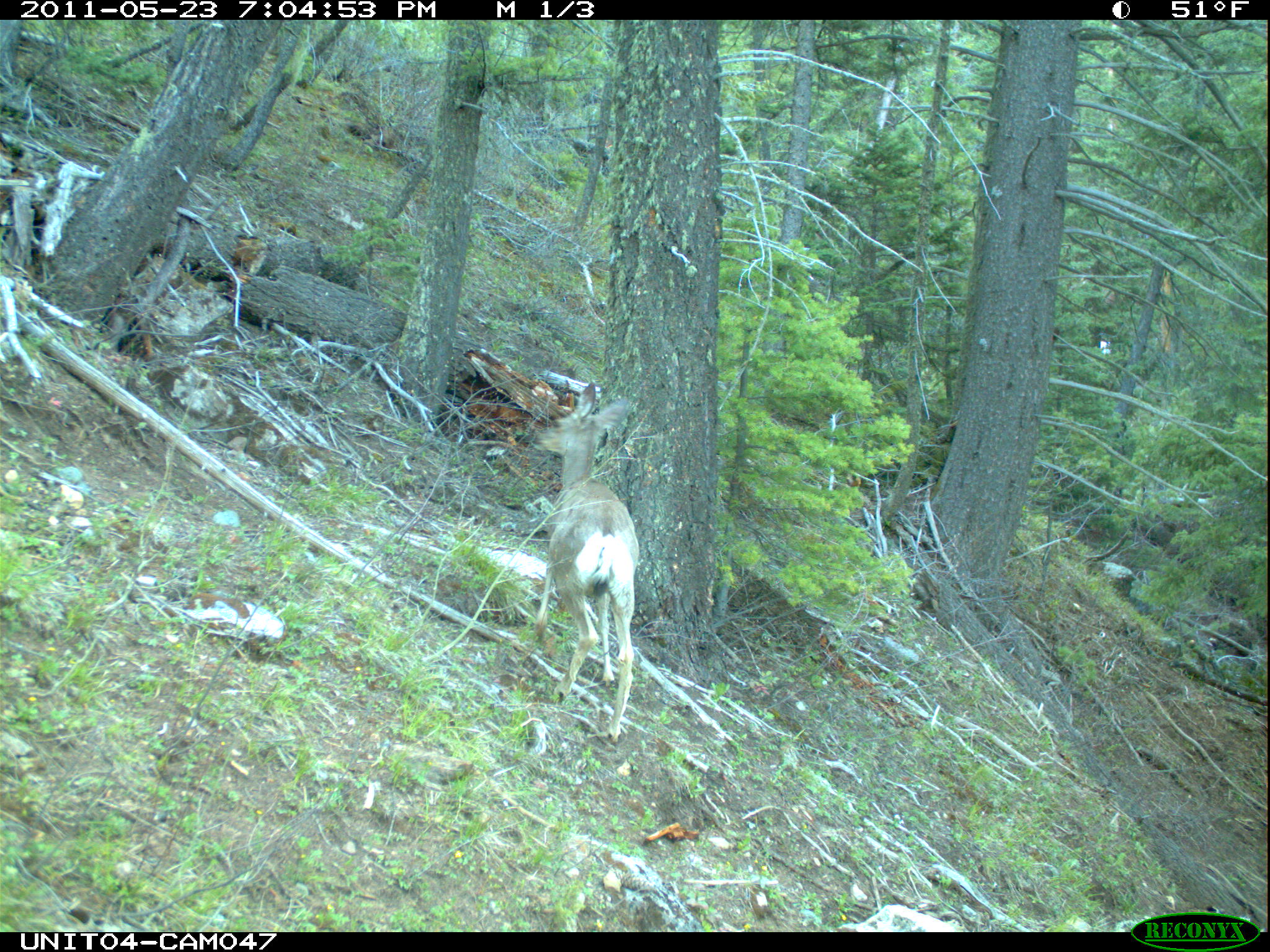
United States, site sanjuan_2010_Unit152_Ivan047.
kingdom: Animalia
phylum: Chordata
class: Mammalia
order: Artiodactyla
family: Cervidae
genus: Odocoileus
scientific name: Odocoileus hemionus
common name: mule deer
Odocoileus hemionus (mule deer).